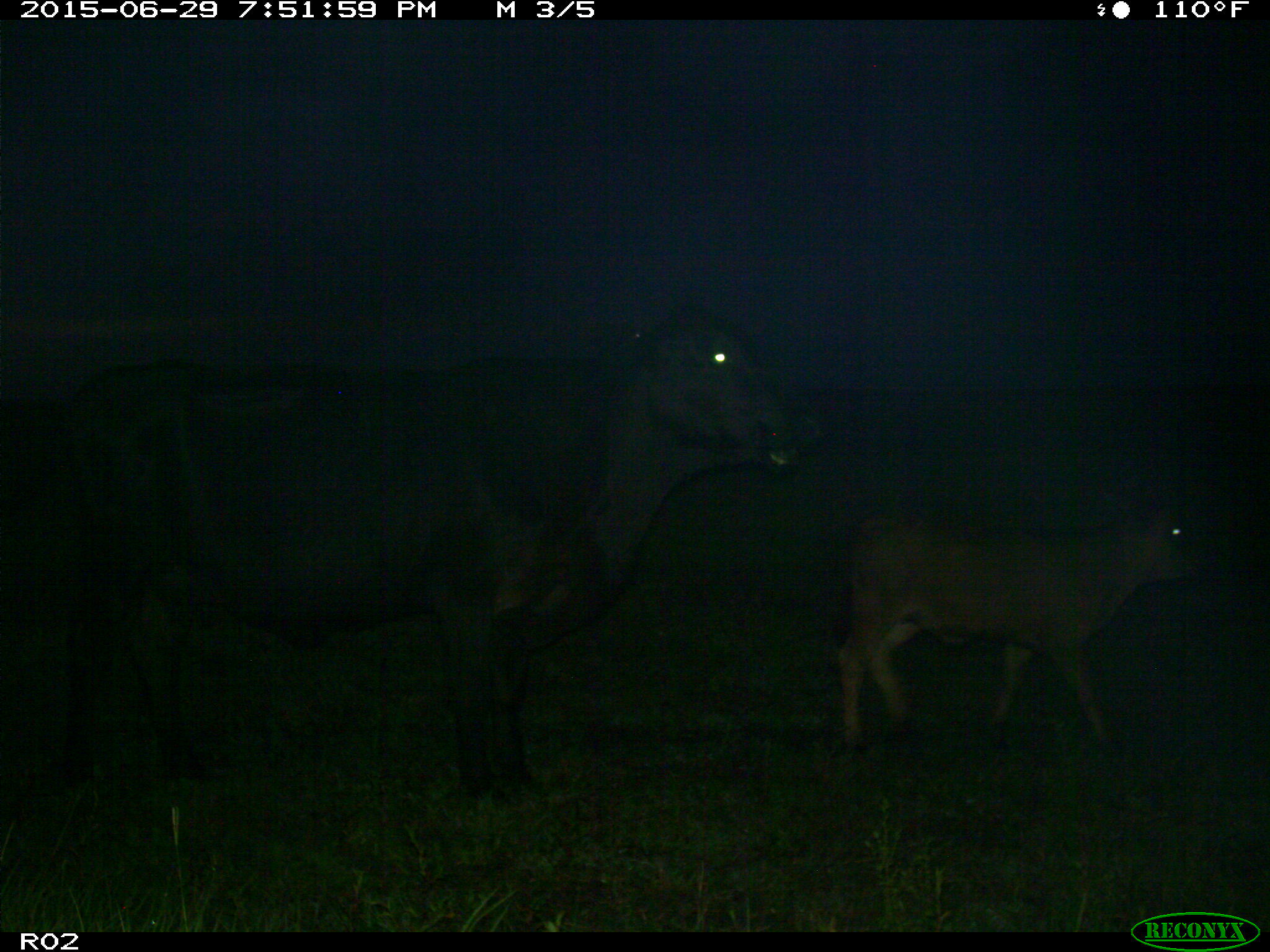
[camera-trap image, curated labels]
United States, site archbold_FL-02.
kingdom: Animalia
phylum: Chordata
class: Mammalia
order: Artiodactyla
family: Bovidae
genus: Bos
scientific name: Bos taurus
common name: domestic cow